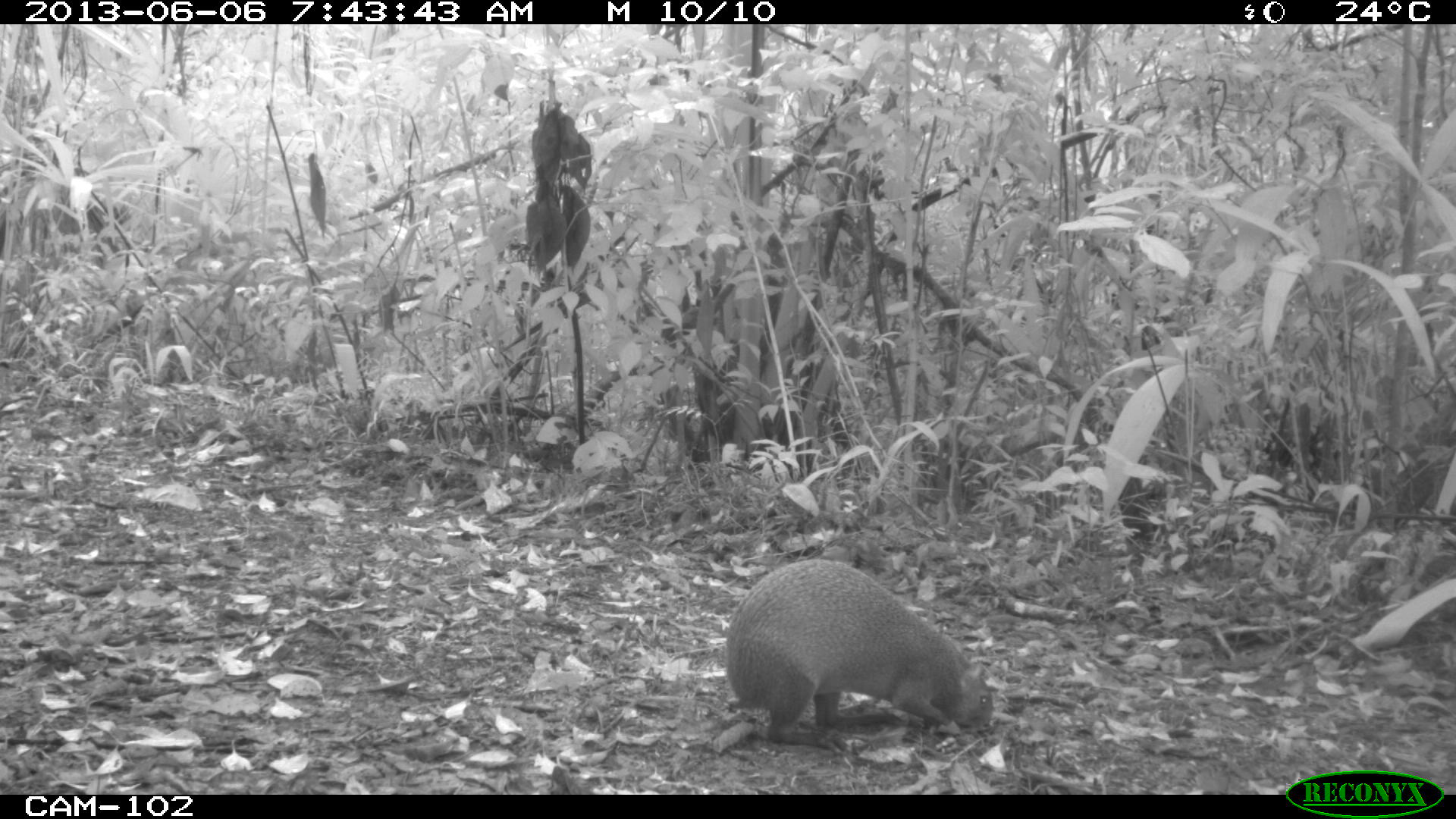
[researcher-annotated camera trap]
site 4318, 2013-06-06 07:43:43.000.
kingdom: Animalia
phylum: Chordata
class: Mammalia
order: Rodentia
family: Dasyproctidae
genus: Dasyprocta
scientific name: Dasyprocta punctata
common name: central american agouti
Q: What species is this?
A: Dasyprocta punctata (central american agouti).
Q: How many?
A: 1.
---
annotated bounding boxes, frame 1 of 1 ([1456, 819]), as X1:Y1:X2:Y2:
dasyprocta punctata: 722:554:993:754